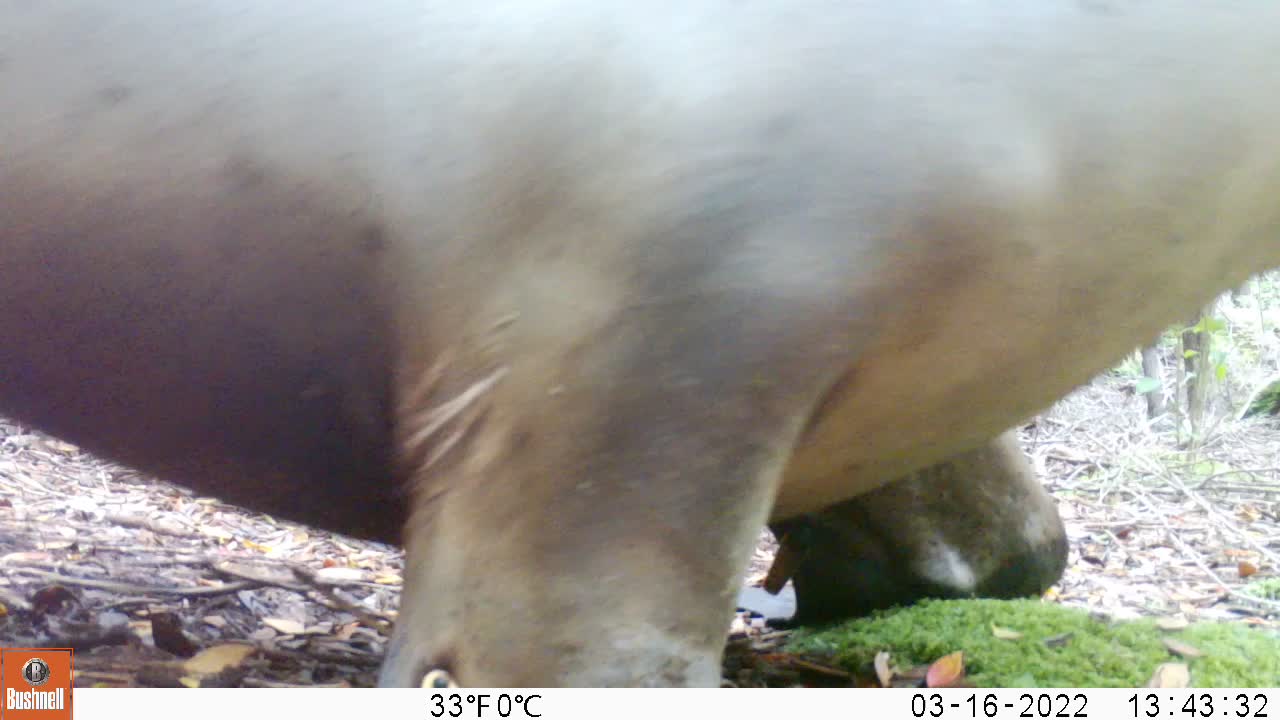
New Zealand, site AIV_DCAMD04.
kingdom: Animalia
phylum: Chordata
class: Mammalia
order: Carnivora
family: Otariidae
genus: Phocarctos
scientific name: Phocarctos hookeri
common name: new zealand sea lion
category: sealion